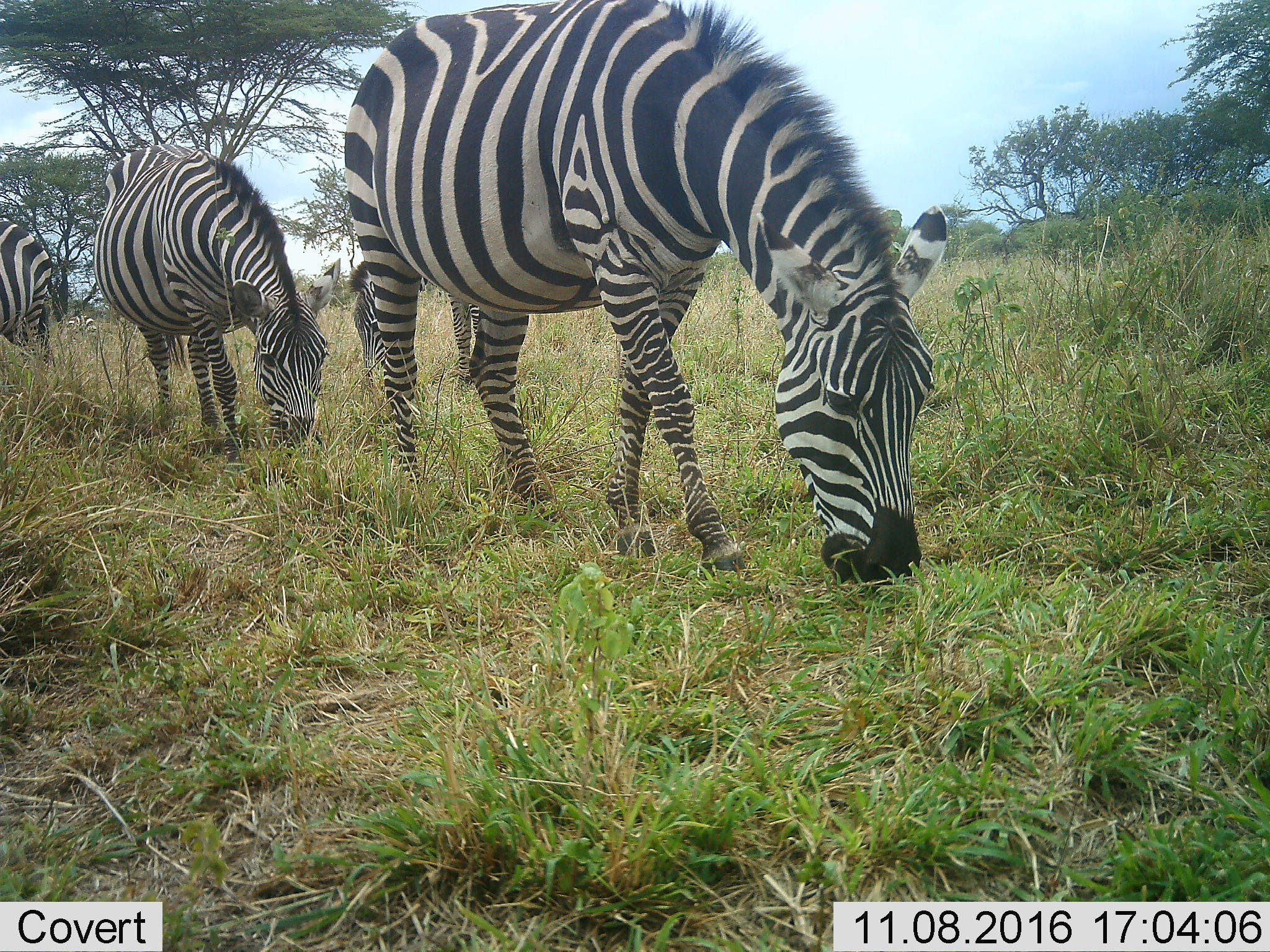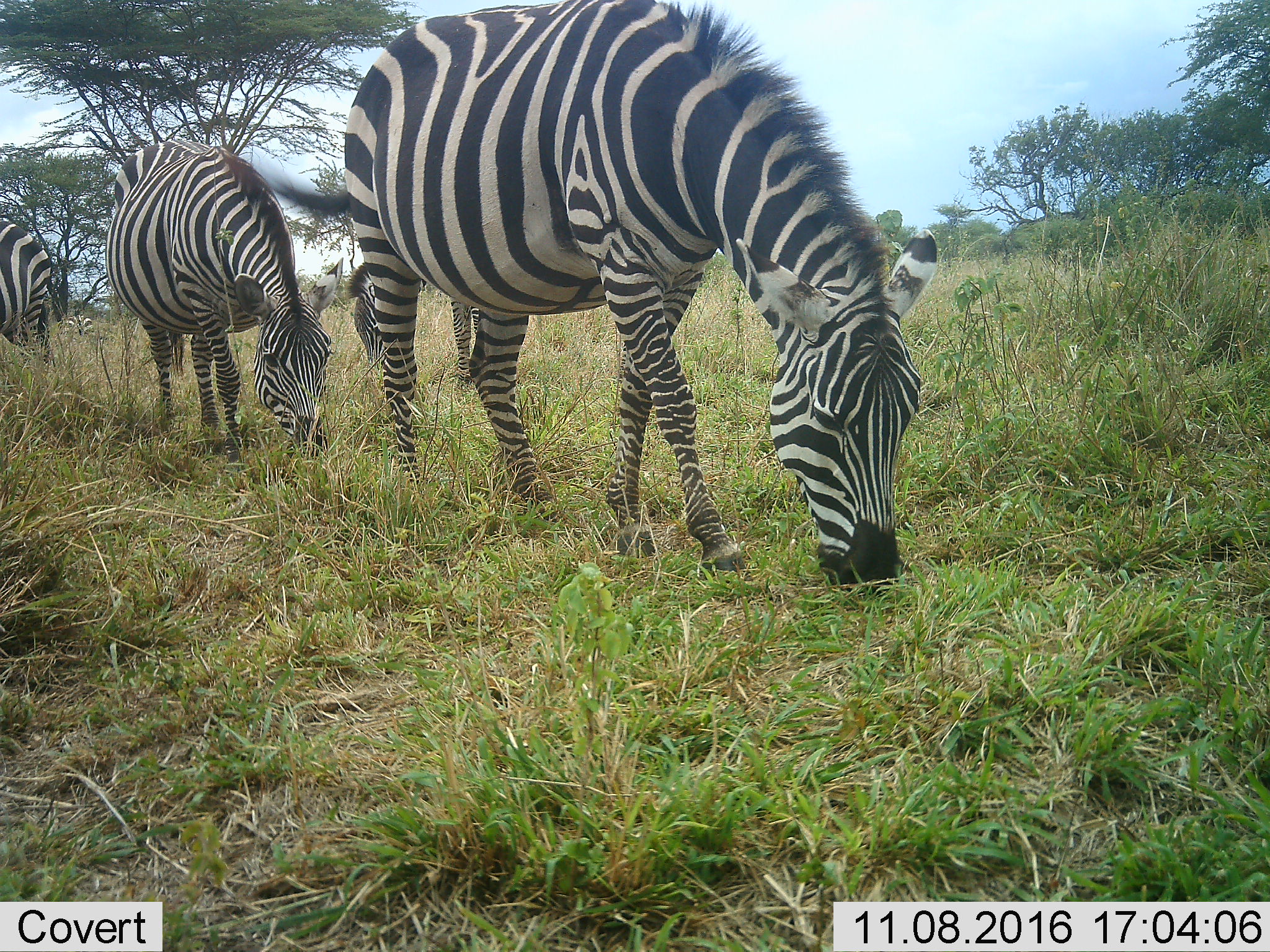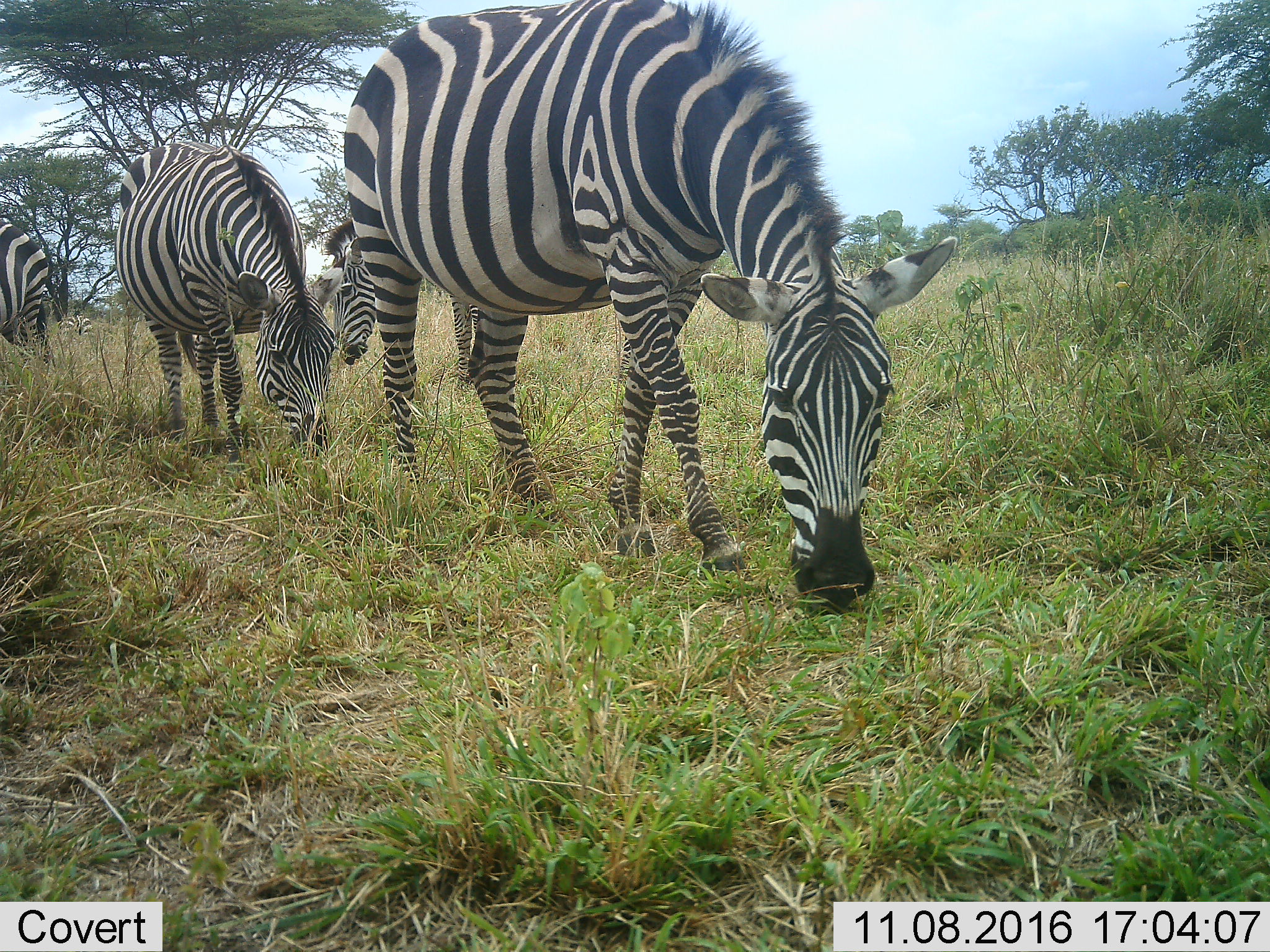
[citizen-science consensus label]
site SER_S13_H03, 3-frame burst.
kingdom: Animalia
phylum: Chordata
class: Mammalia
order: Perissodactyla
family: Equidae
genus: Equus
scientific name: Equus quagga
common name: plains zebra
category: zebraplains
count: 3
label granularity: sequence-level